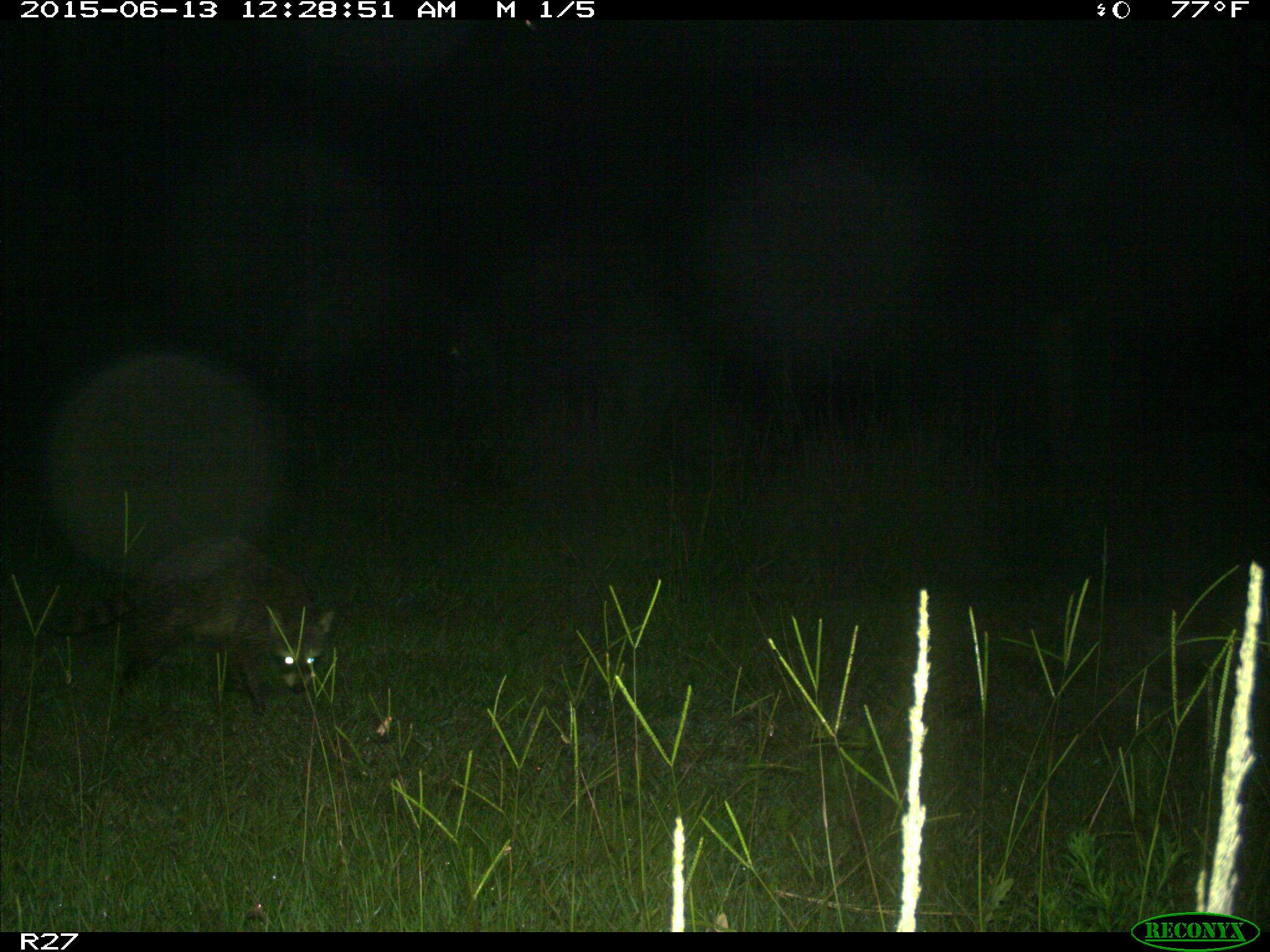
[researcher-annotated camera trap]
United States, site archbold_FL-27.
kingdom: Animalia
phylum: Chordata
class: Mammalia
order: Carnivora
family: Procyonidae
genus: Procyon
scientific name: Procyon lotor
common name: common raccoon